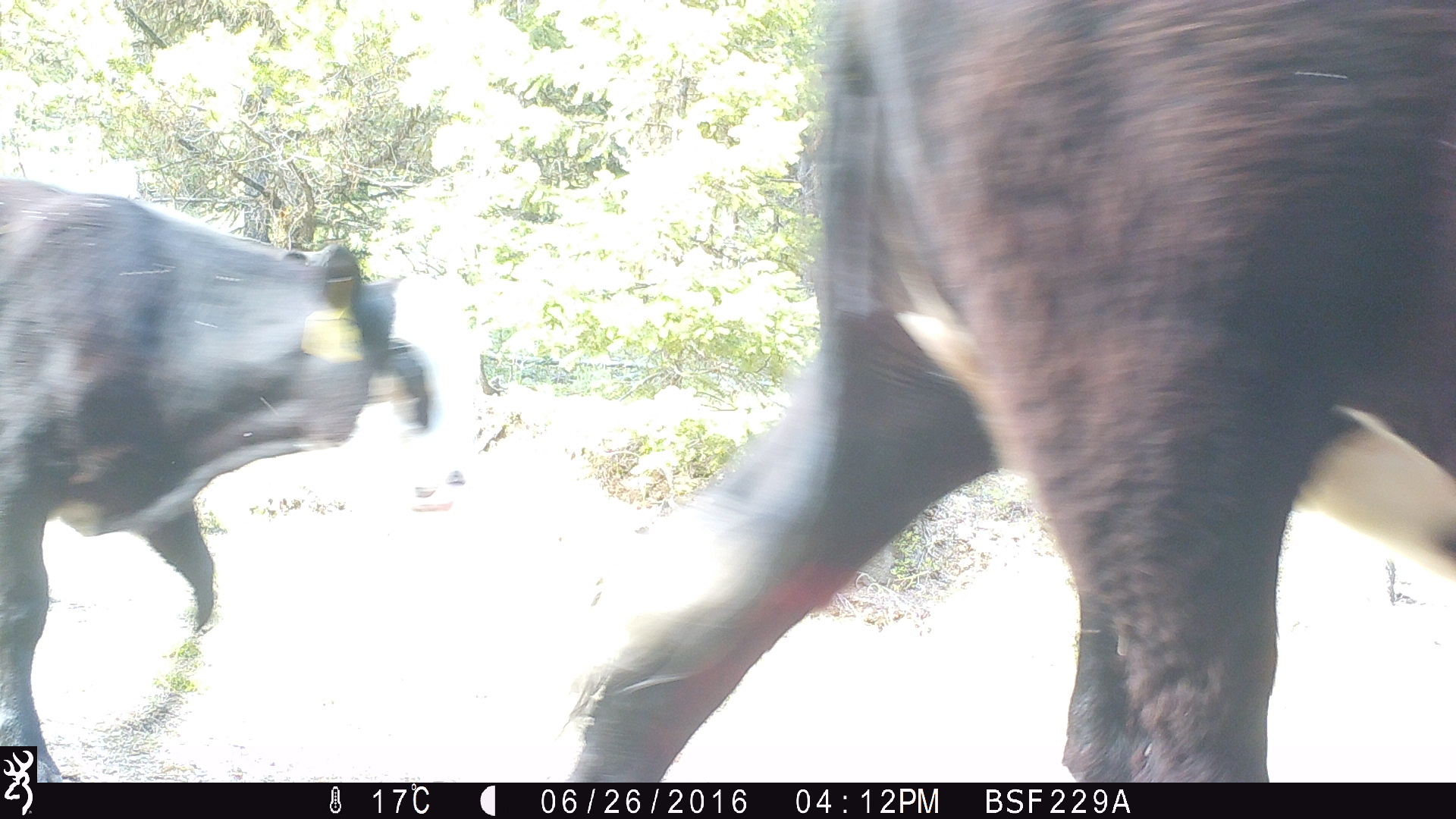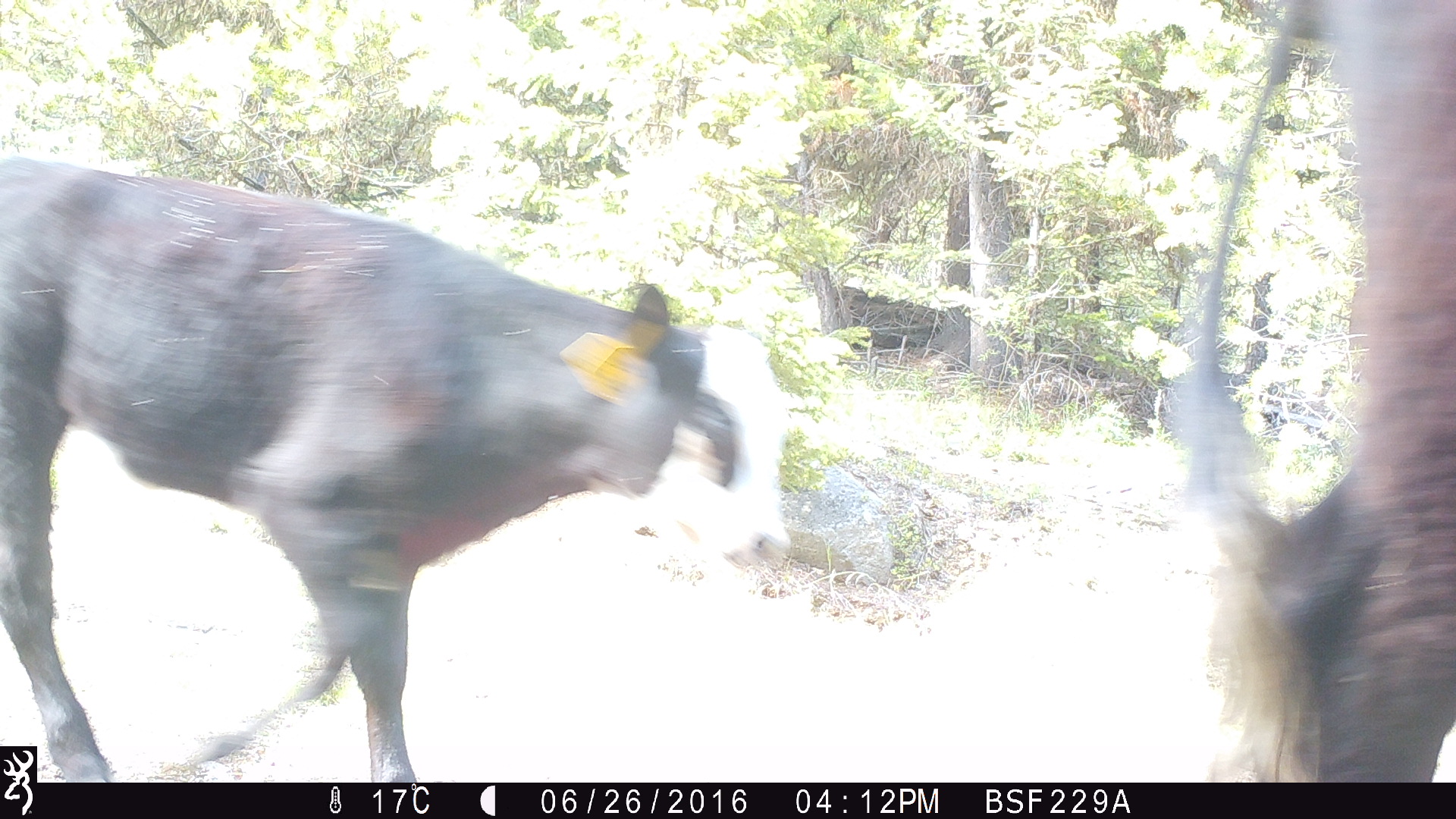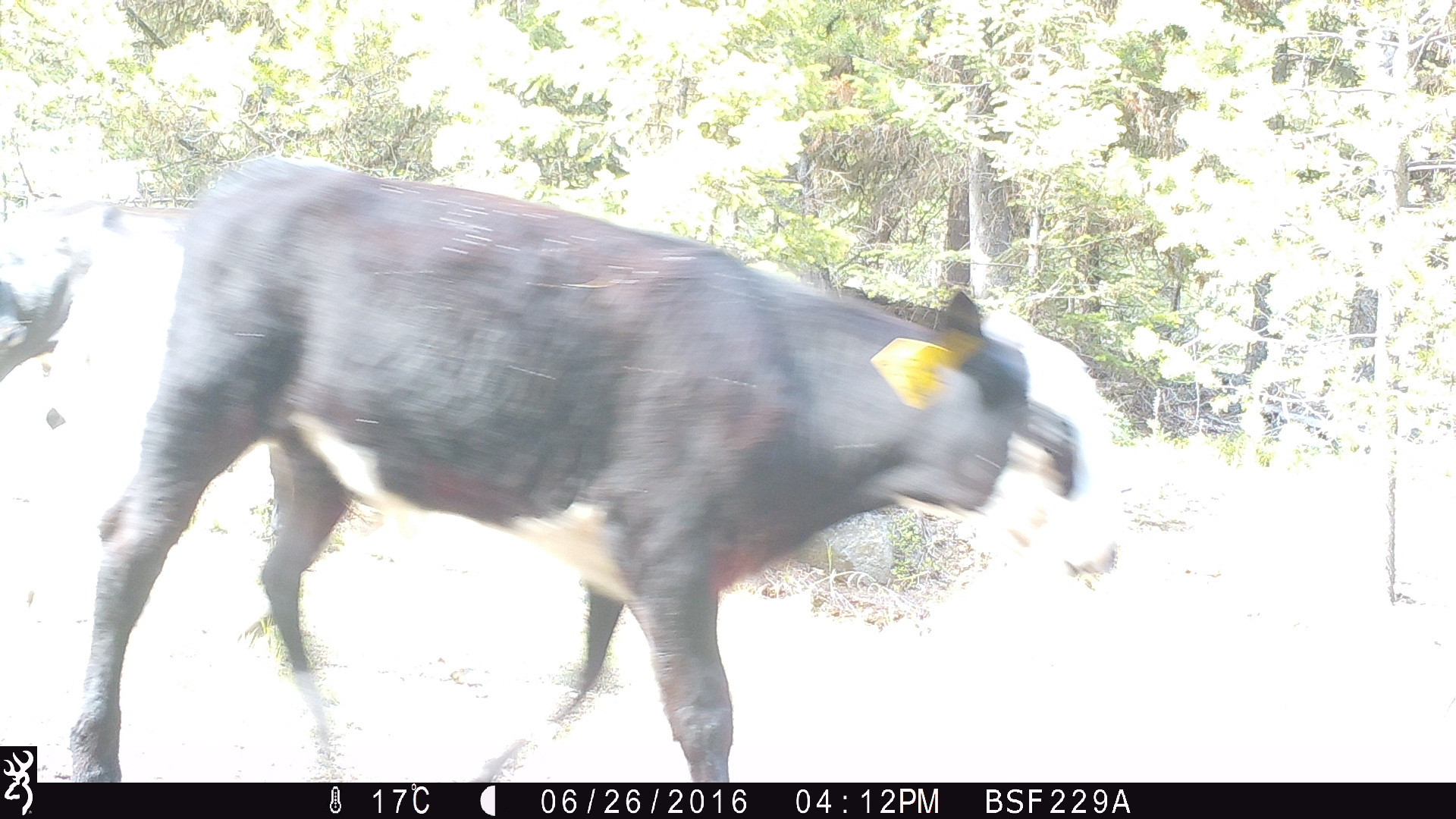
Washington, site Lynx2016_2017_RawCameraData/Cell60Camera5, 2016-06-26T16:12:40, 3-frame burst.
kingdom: Animalia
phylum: Chordata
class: Mammalia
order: Artiodactyla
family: Bovidae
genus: Bos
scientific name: Bos taurus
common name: domestic cattle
Domestic cattle (Bos taurus). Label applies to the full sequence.